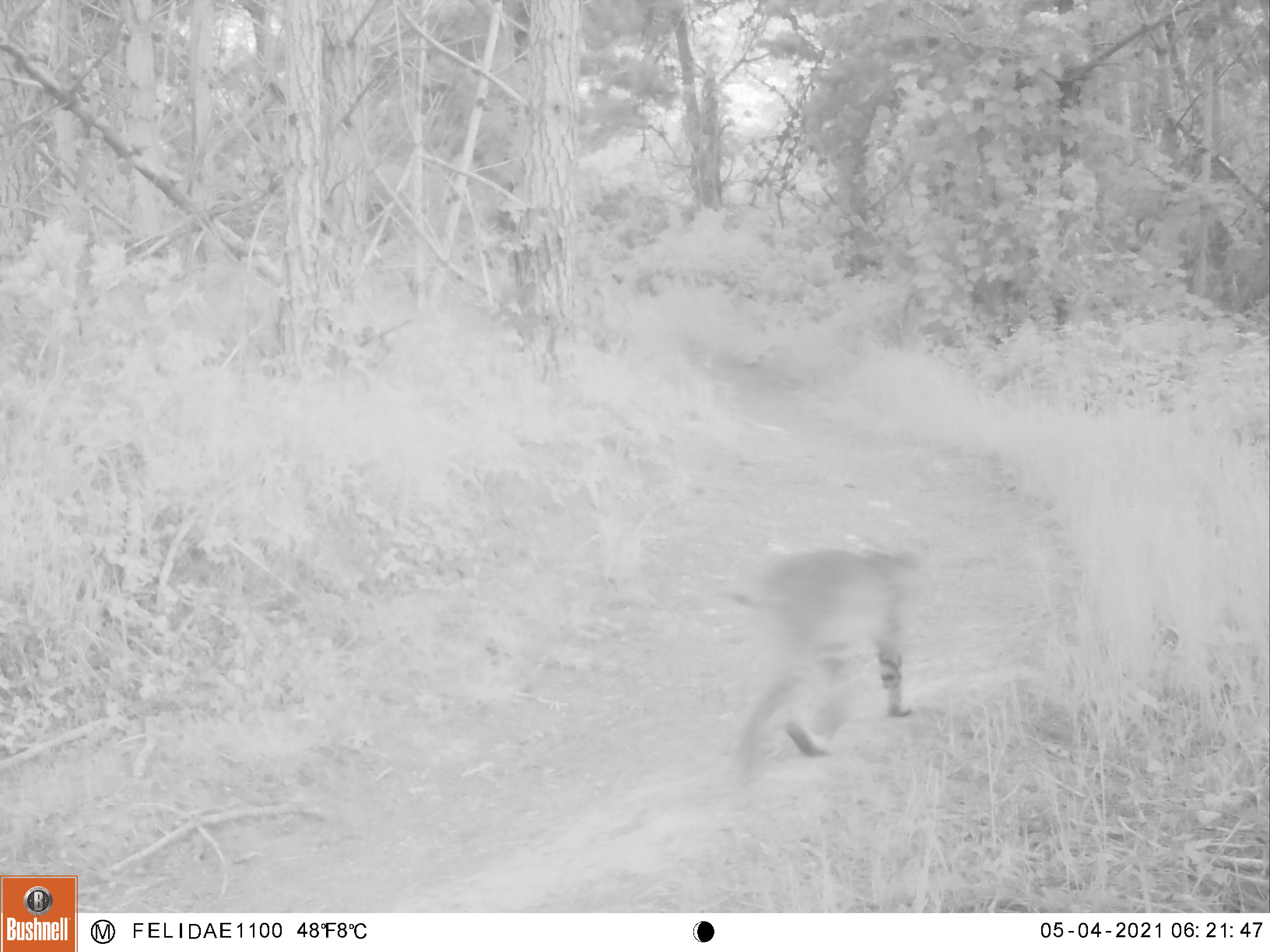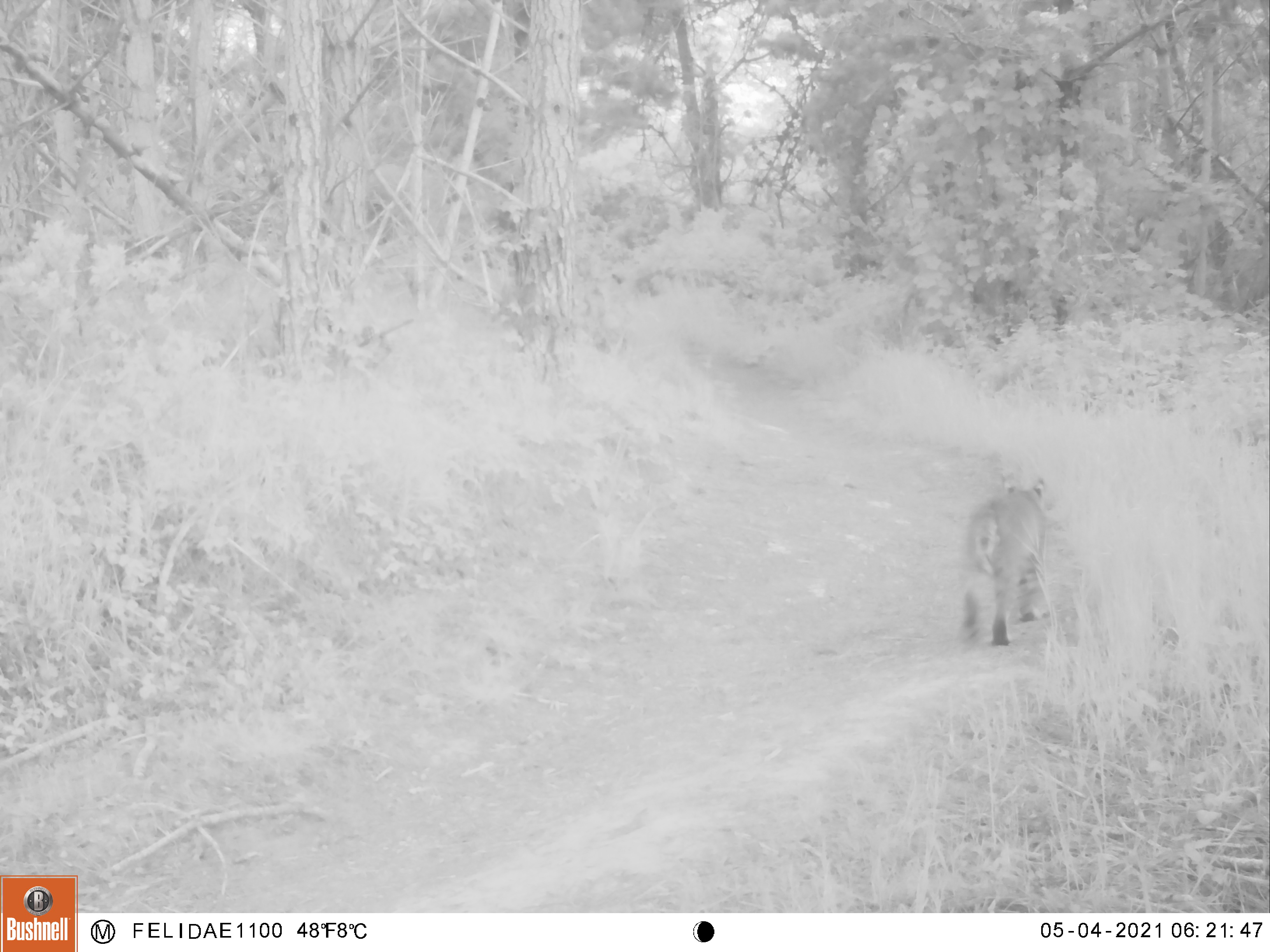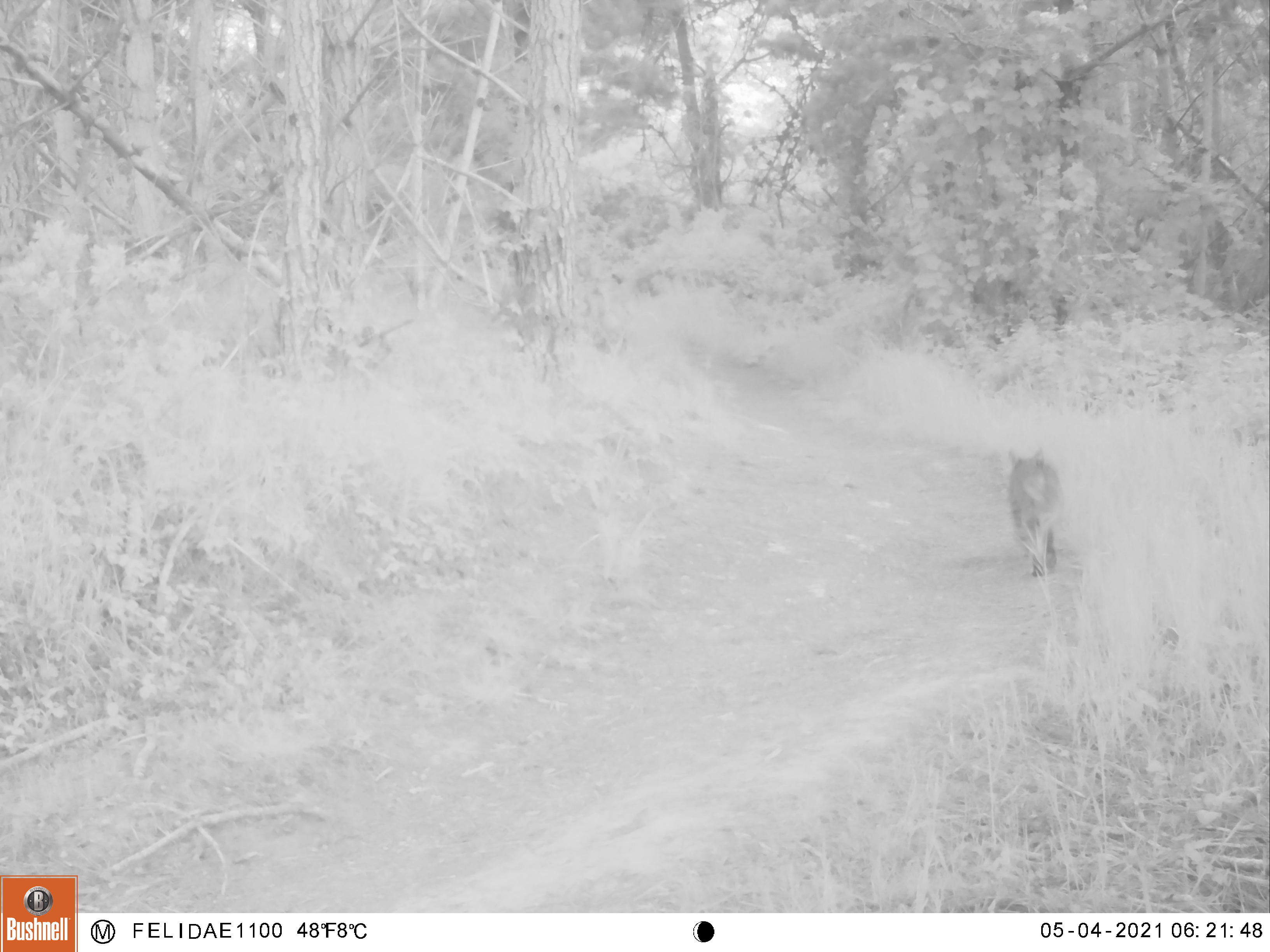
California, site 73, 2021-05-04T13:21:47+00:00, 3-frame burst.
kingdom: Animalia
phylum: Chordata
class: Mammalia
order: Carnivora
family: Felidae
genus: Lynx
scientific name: Lynx rufus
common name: bobcat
Bobcat (Lynx rufus).